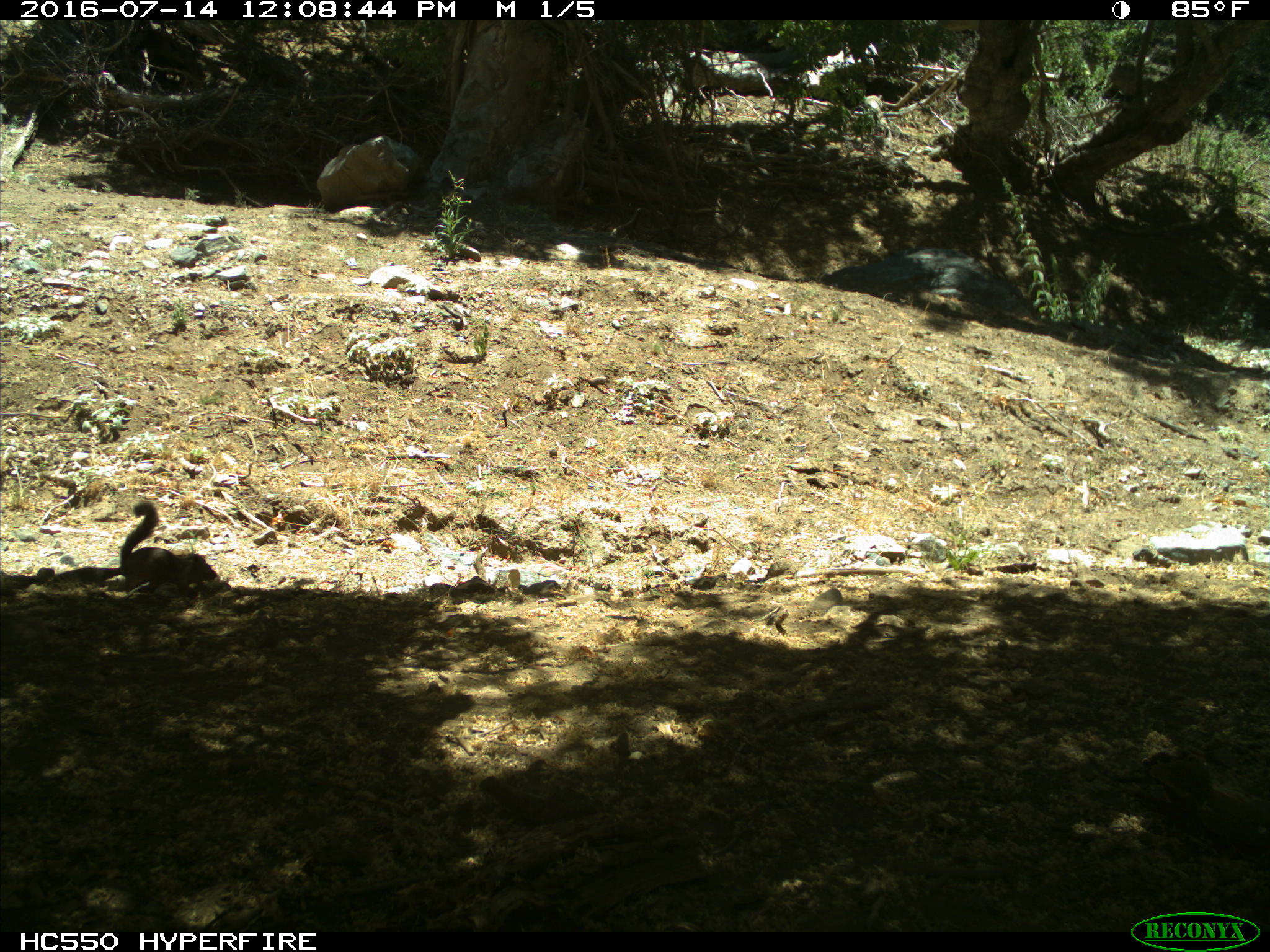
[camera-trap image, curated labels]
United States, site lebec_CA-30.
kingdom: Animalia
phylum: Chordata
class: Mammalia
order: Rodentia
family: Sciuridae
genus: Otospermophilus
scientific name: Otospermophilus beecheyi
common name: california ground squirrel